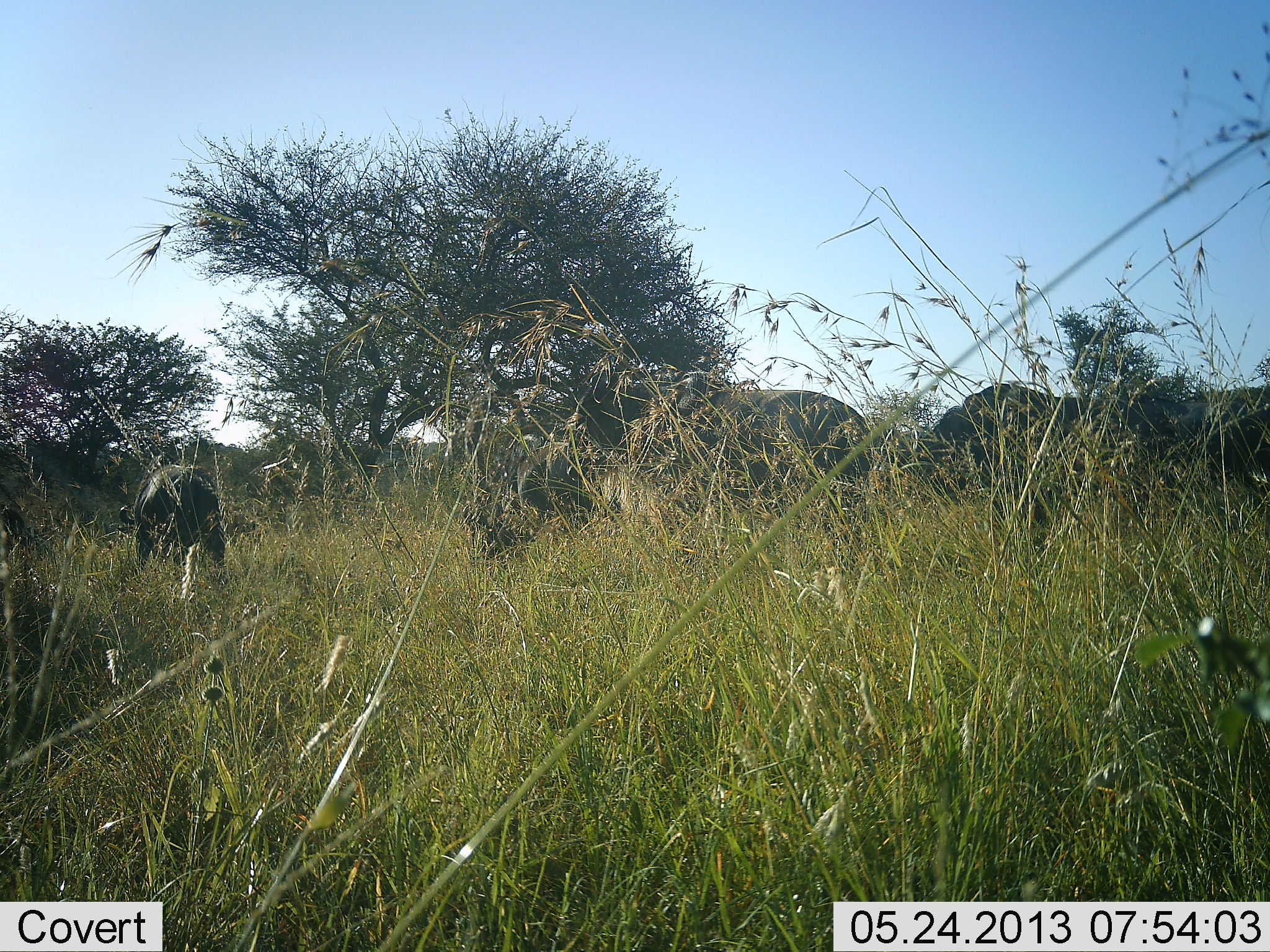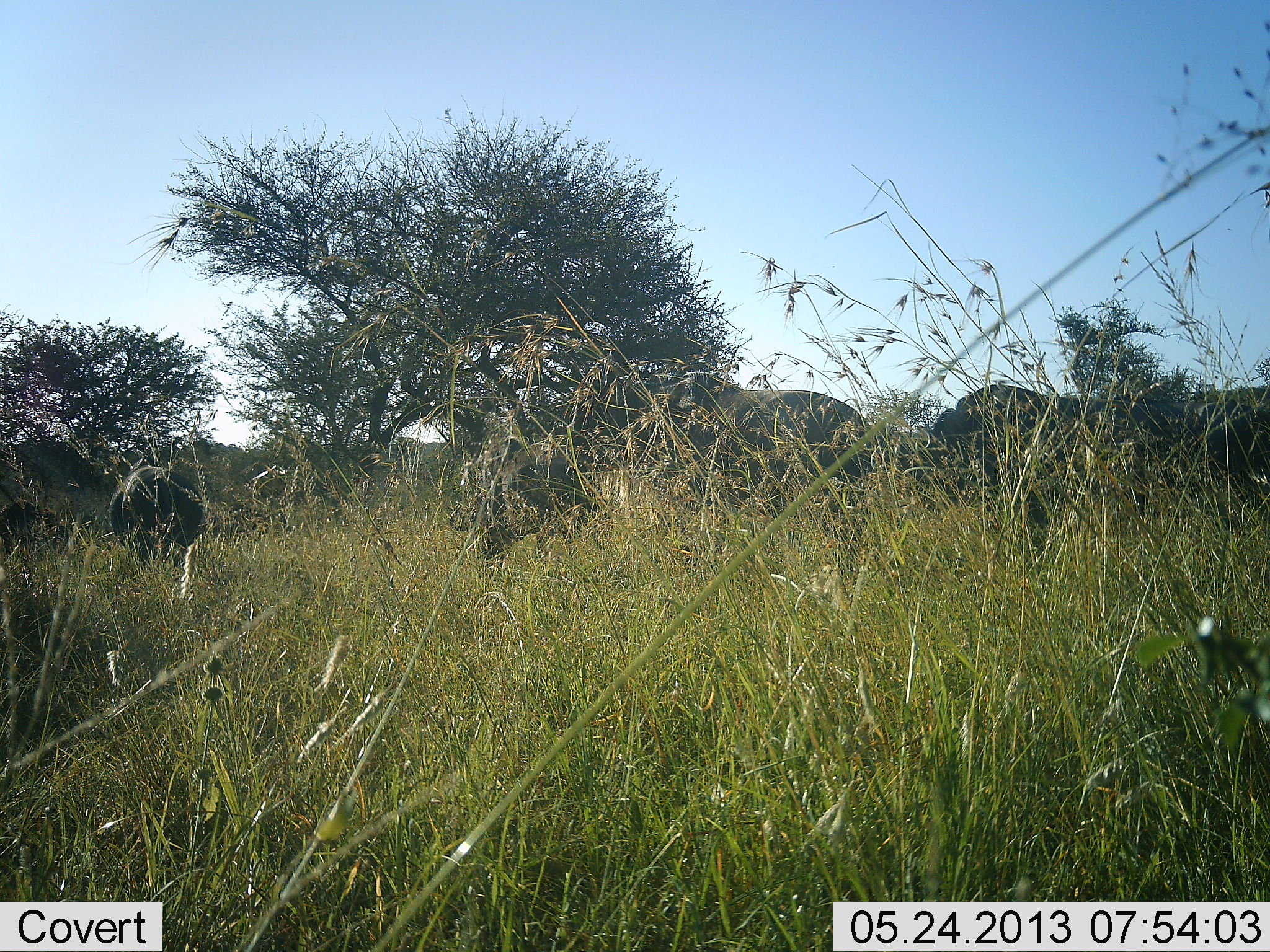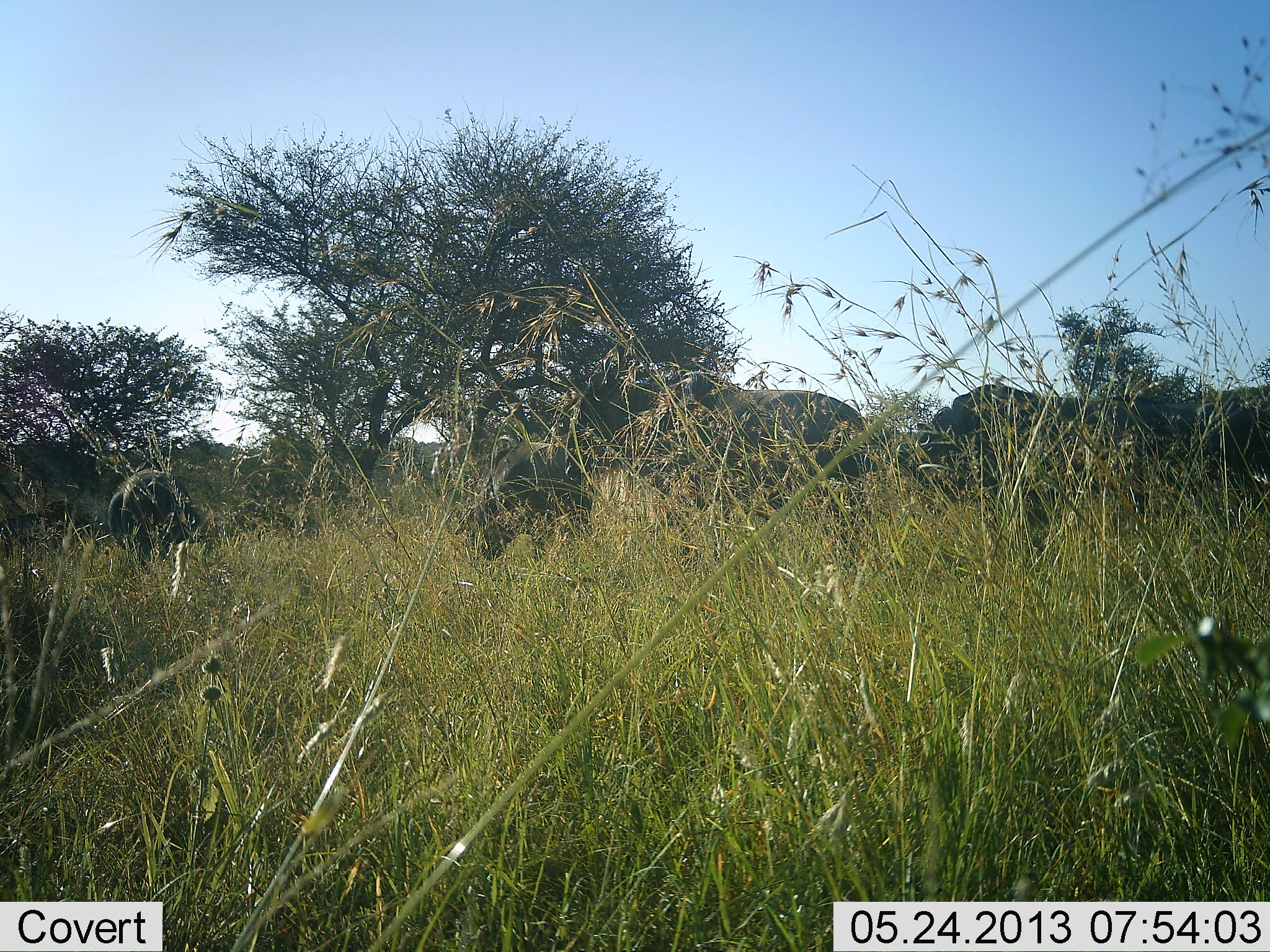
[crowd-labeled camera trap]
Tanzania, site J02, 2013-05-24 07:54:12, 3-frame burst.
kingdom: Animalia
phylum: Chordata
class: Mammalia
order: Proboscidea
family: Elephantidae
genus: Loxodonta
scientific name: Loxodonta africana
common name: african bush elephant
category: elephant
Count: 5.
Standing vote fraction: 80%.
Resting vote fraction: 0%.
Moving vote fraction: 33%.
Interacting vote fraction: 0%.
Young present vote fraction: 40%.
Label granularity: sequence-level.